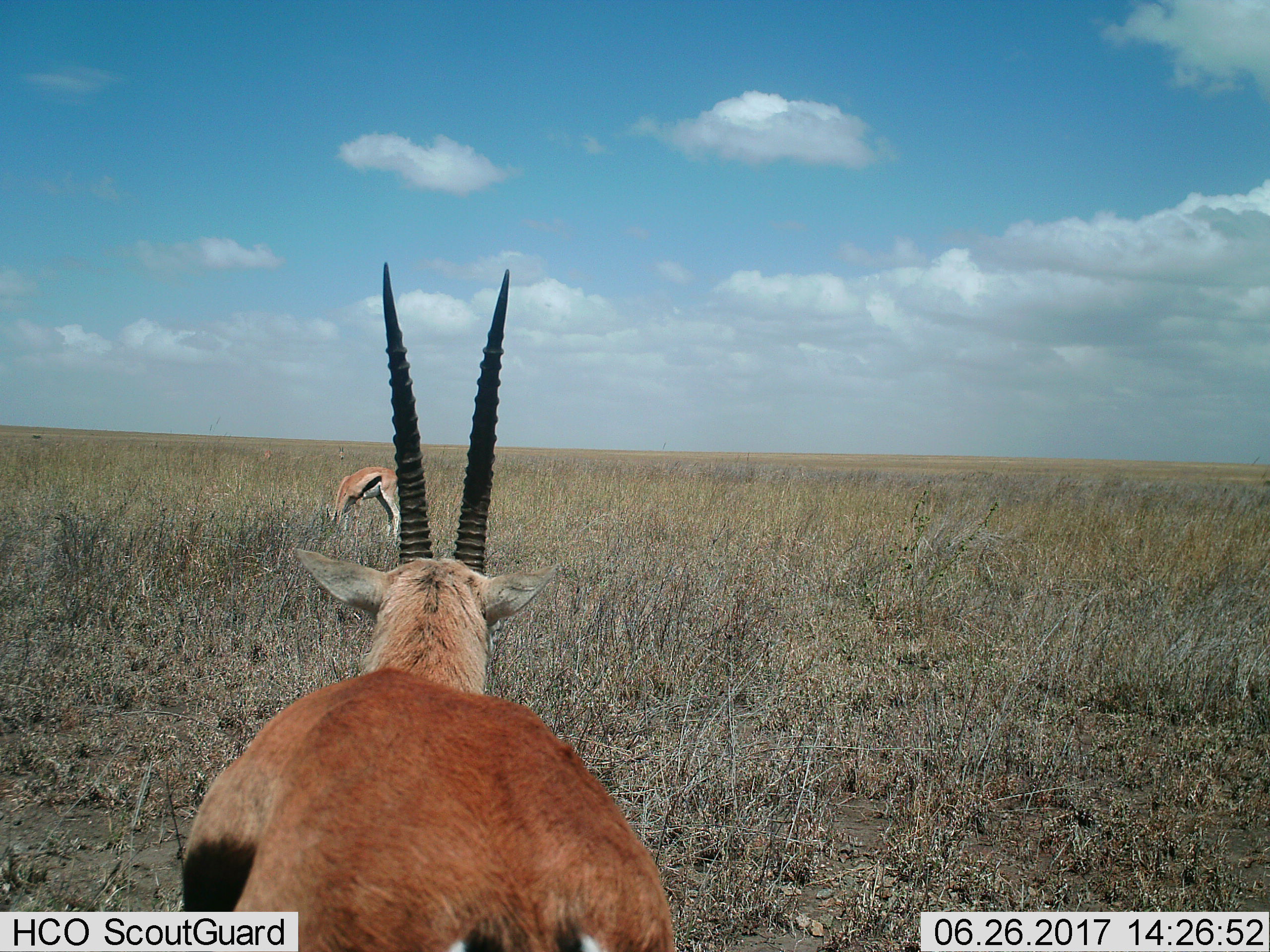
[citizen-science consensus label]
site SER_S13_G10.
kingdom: Animalia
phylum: Chordata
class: Mammalia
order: Artiodactyla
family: Bovidae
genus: Eudorcas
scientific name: Eudorcas thomsonii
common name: thomson's gazelle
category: gazellethomsons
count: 2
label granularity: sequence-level